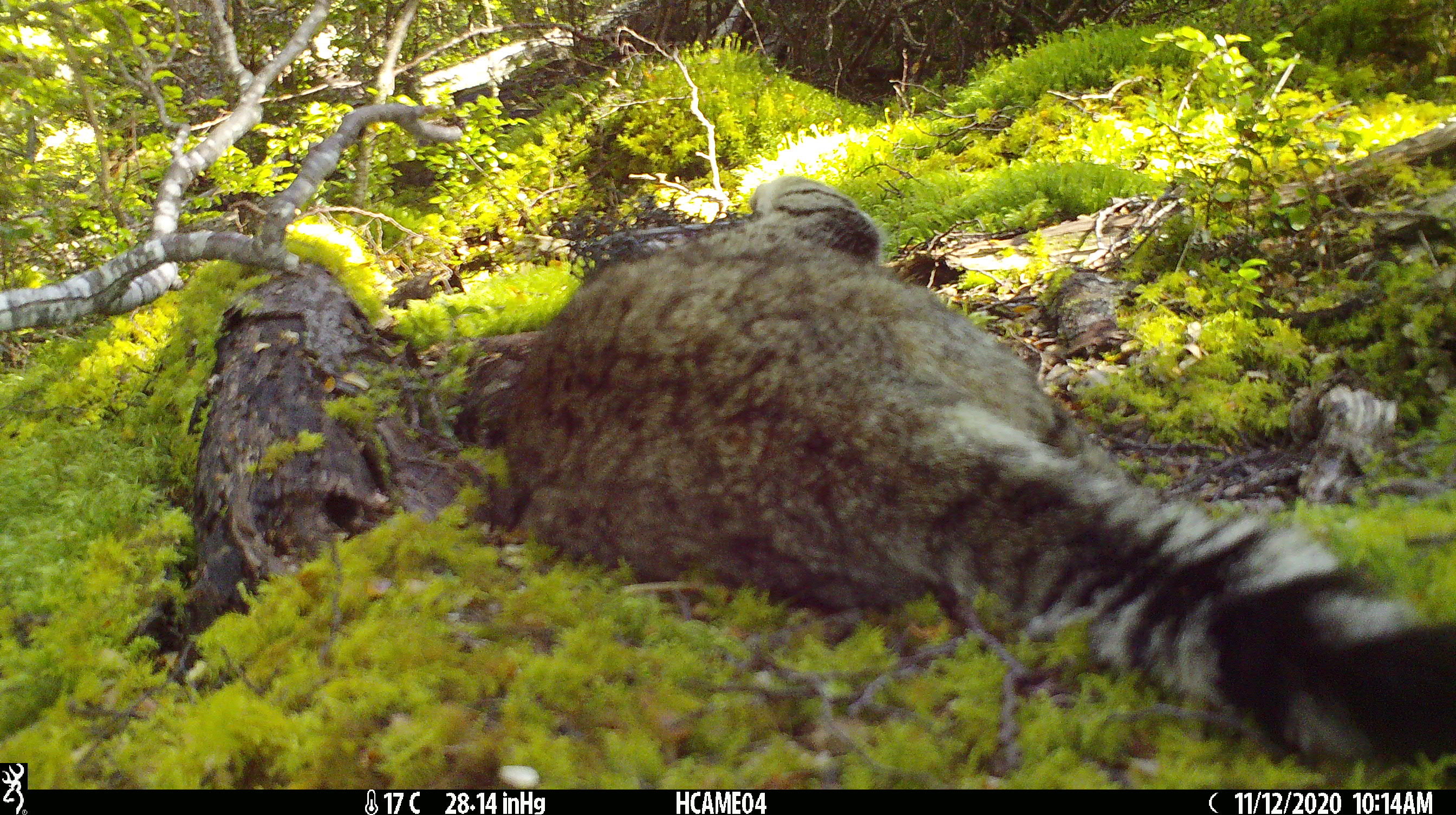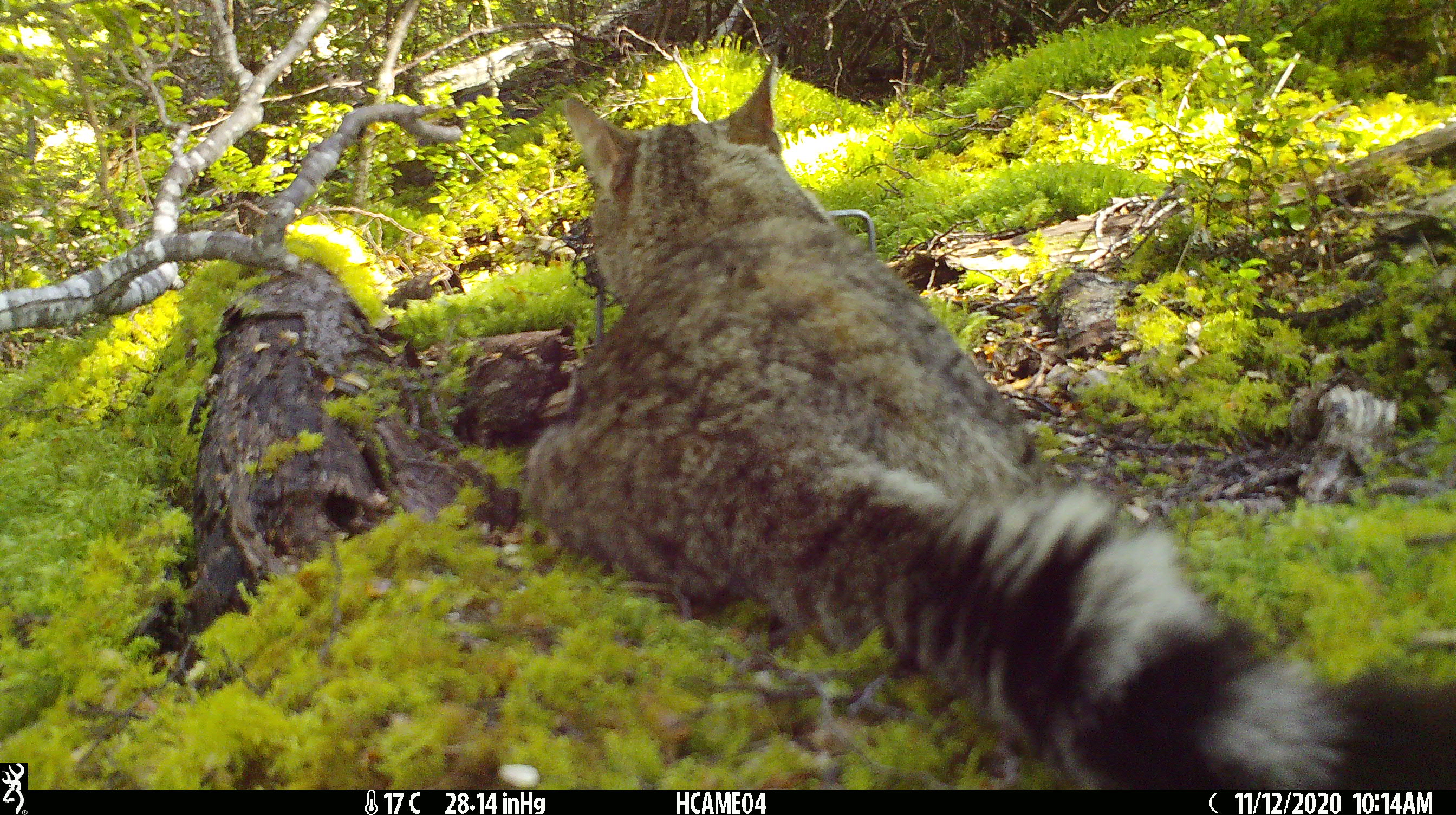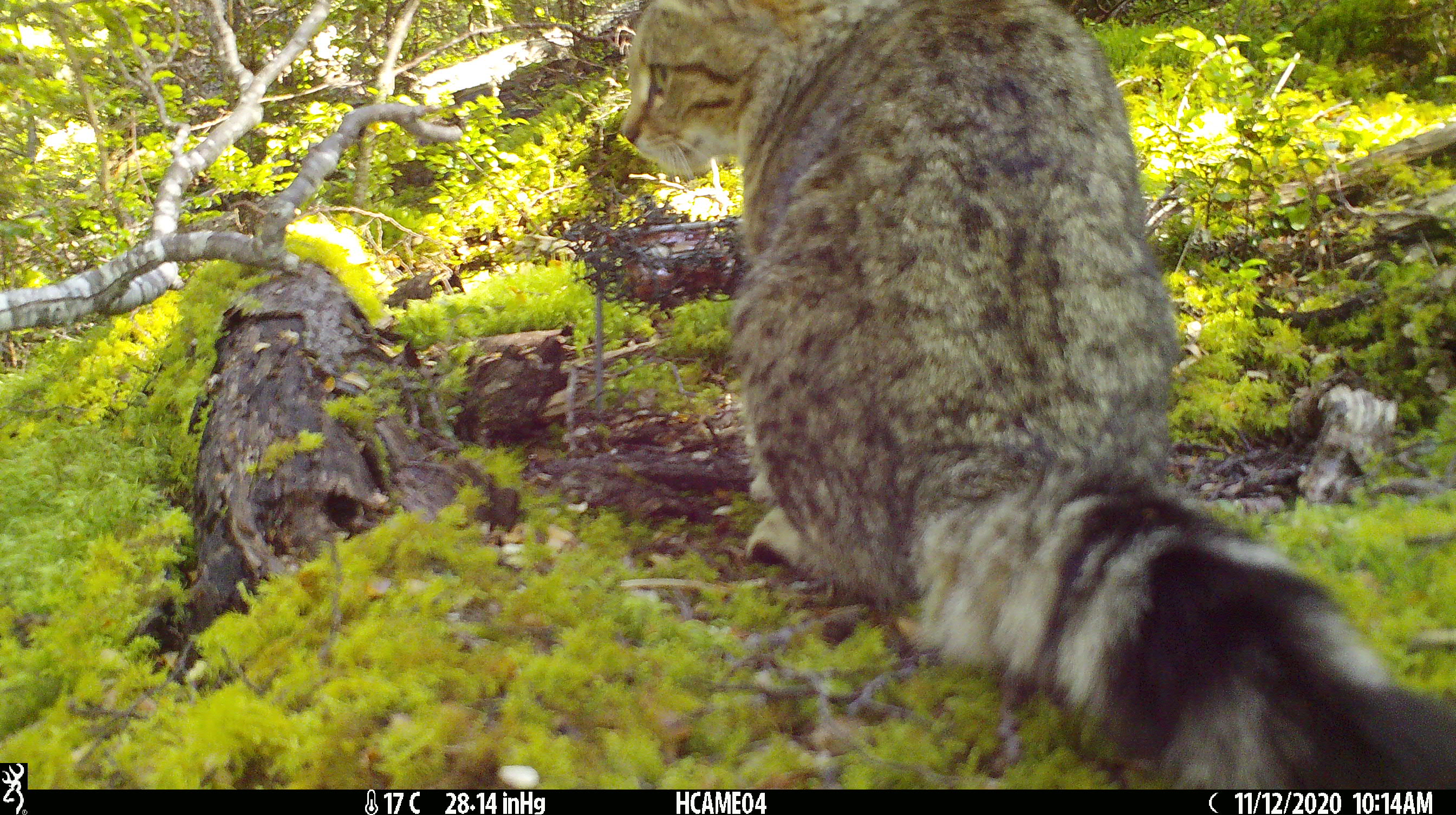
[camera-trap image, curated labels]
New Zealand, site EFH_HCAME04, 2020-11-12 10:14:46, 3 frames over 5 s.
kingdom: Animalia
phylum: Chordata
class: Mammalia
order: Carnivora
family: Felidae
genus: Felis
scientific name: Felis catus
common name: domestic cat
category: cat